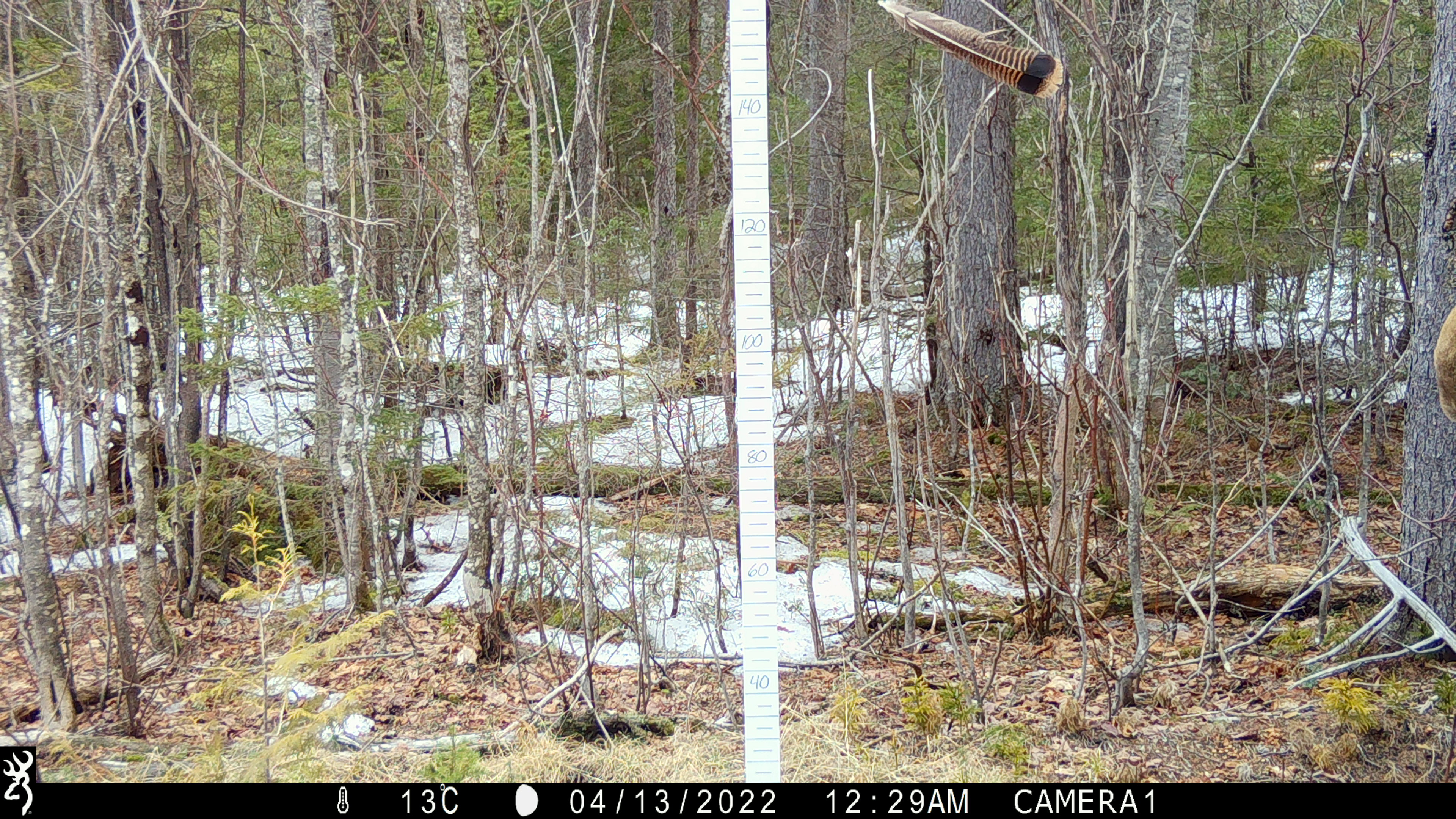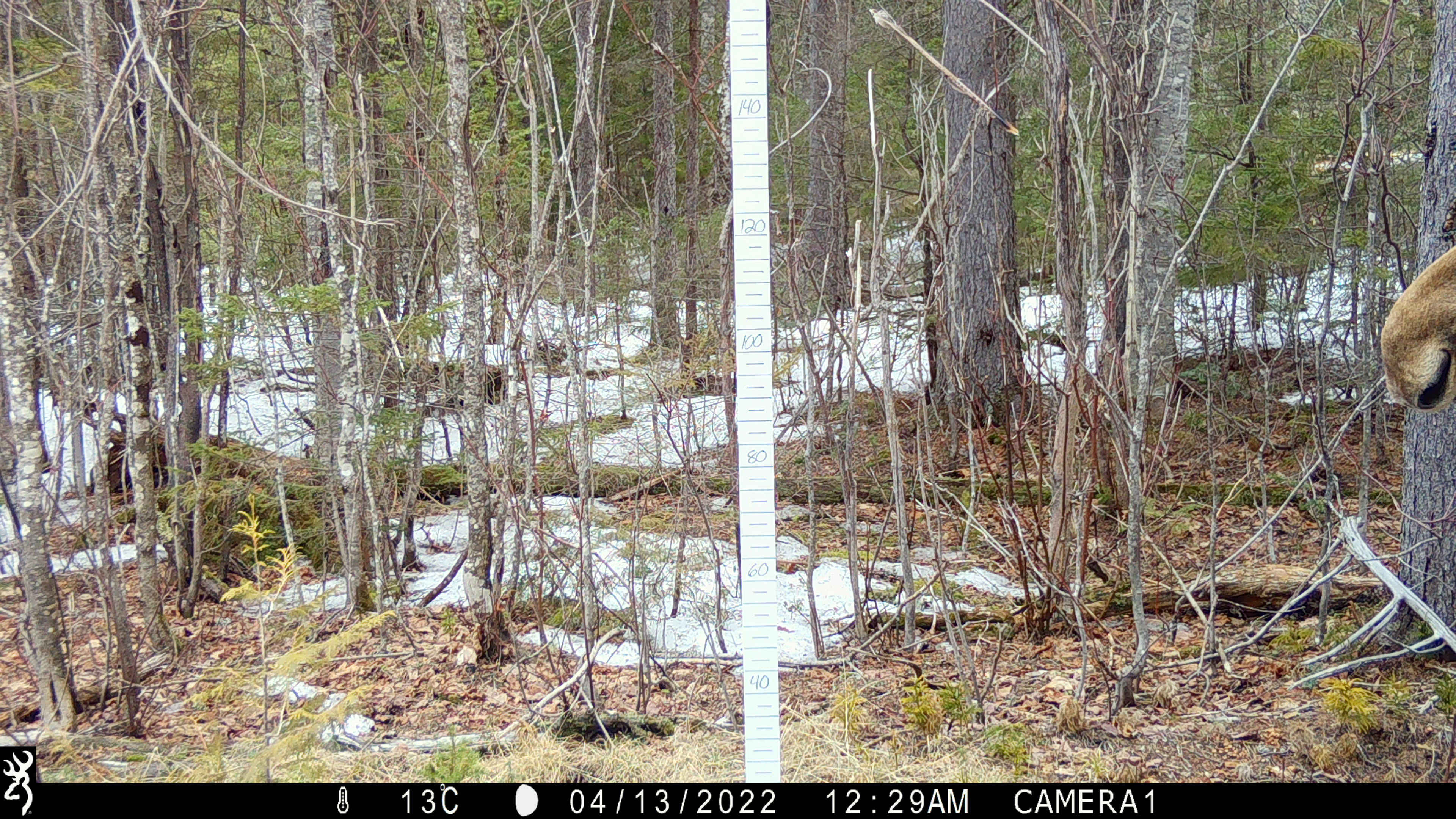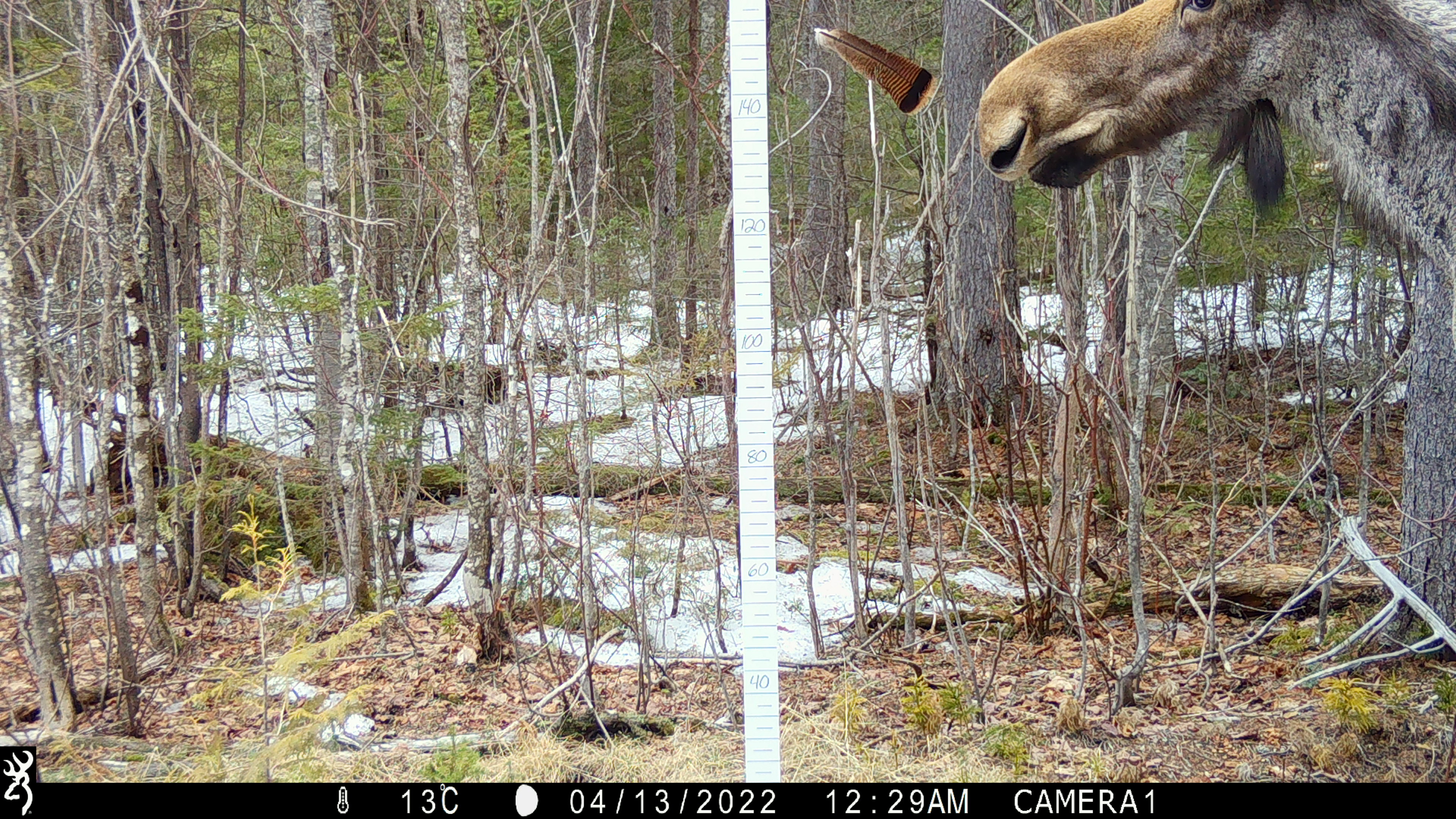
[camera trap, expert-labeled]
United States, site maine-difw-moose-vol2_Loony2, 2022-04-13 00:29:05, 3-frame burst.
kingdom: Animalia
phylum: Chordata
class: Mammalia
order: Artiodactyla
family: Cervidae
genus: Alces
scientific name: Alces alces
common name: moose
Moose (Alces alces).